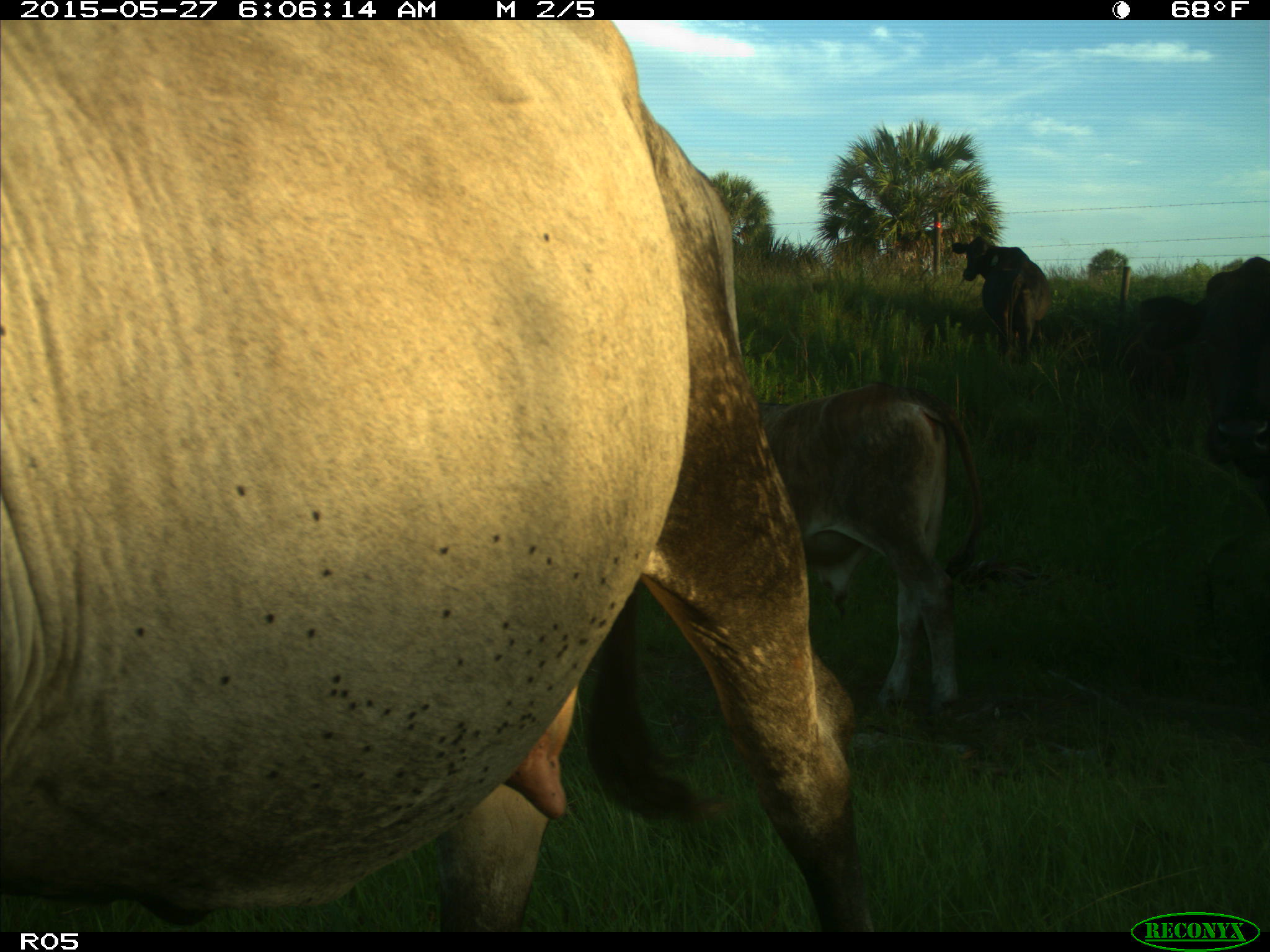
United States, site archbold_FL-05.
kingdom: Animalia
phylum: Chordata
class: Mammalia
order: Artiodactyla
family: Bovidae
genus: Bos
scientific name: Bos taurus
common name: domestic cow